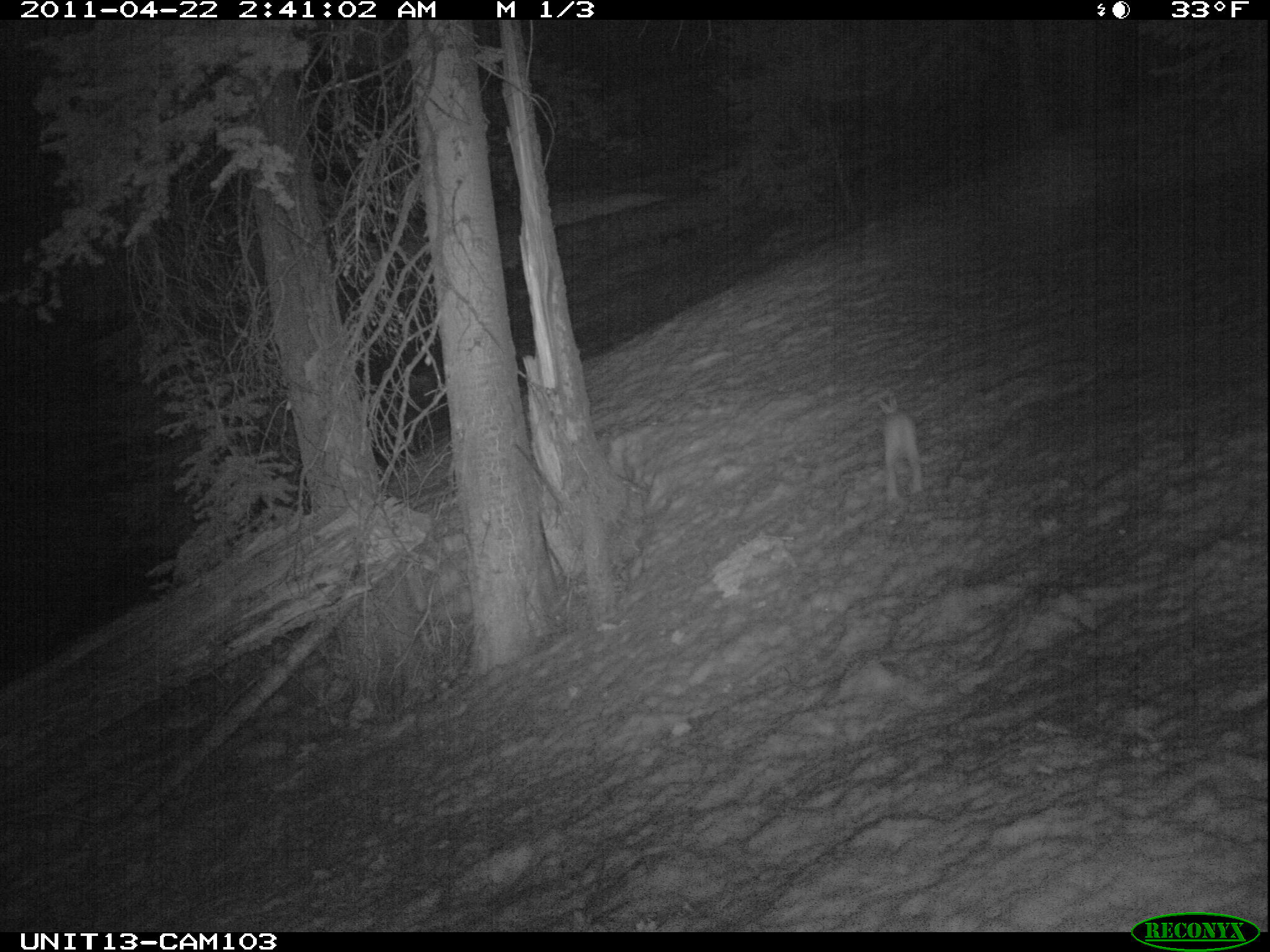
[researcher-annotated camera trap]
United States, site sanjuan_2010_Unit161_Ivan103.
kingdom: Animalia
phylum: Chordata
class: Mammalia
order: Lagomorpha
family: Leporidae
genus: Lepus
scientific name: Lepus americanus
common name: snowshoe hare